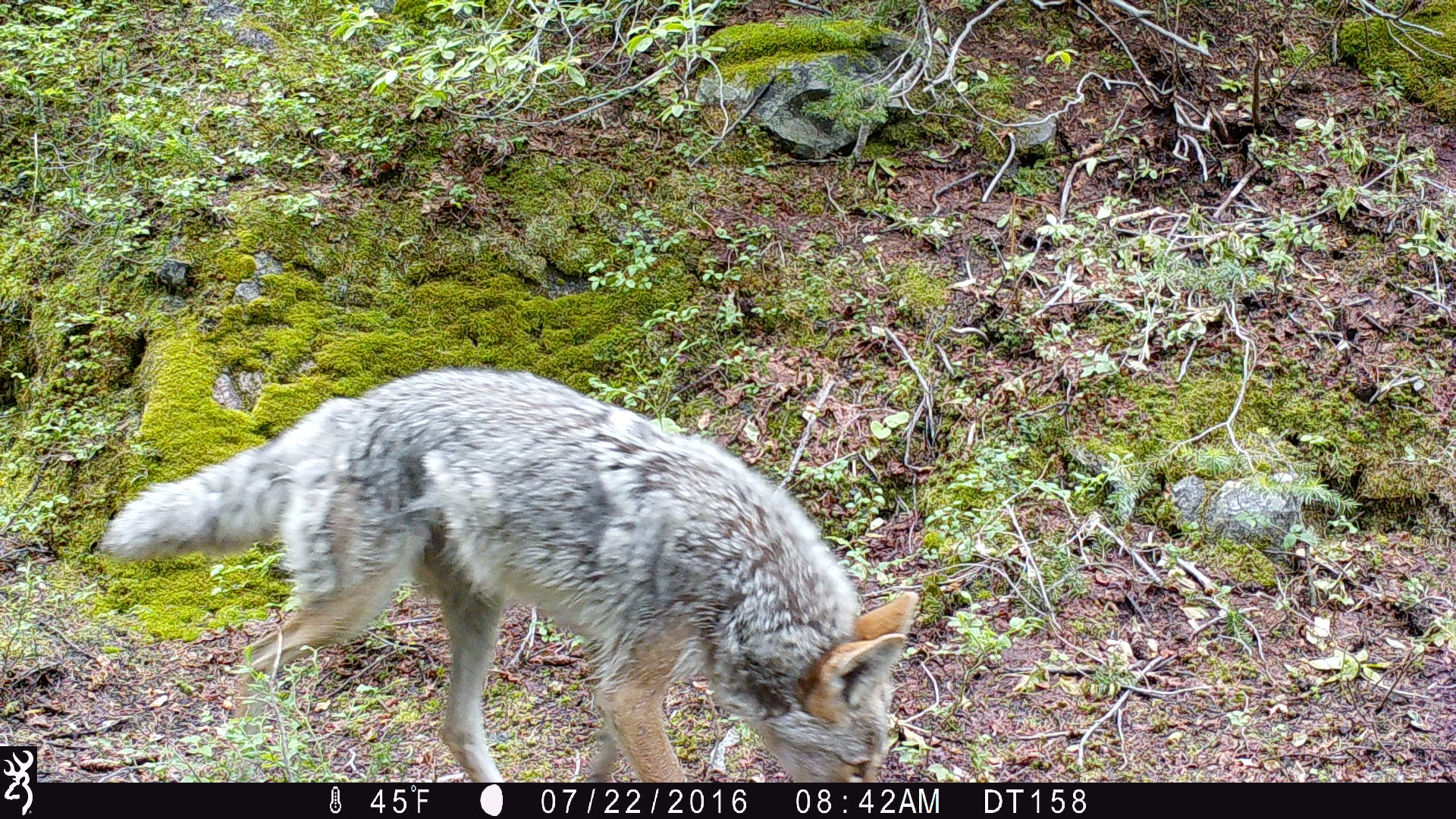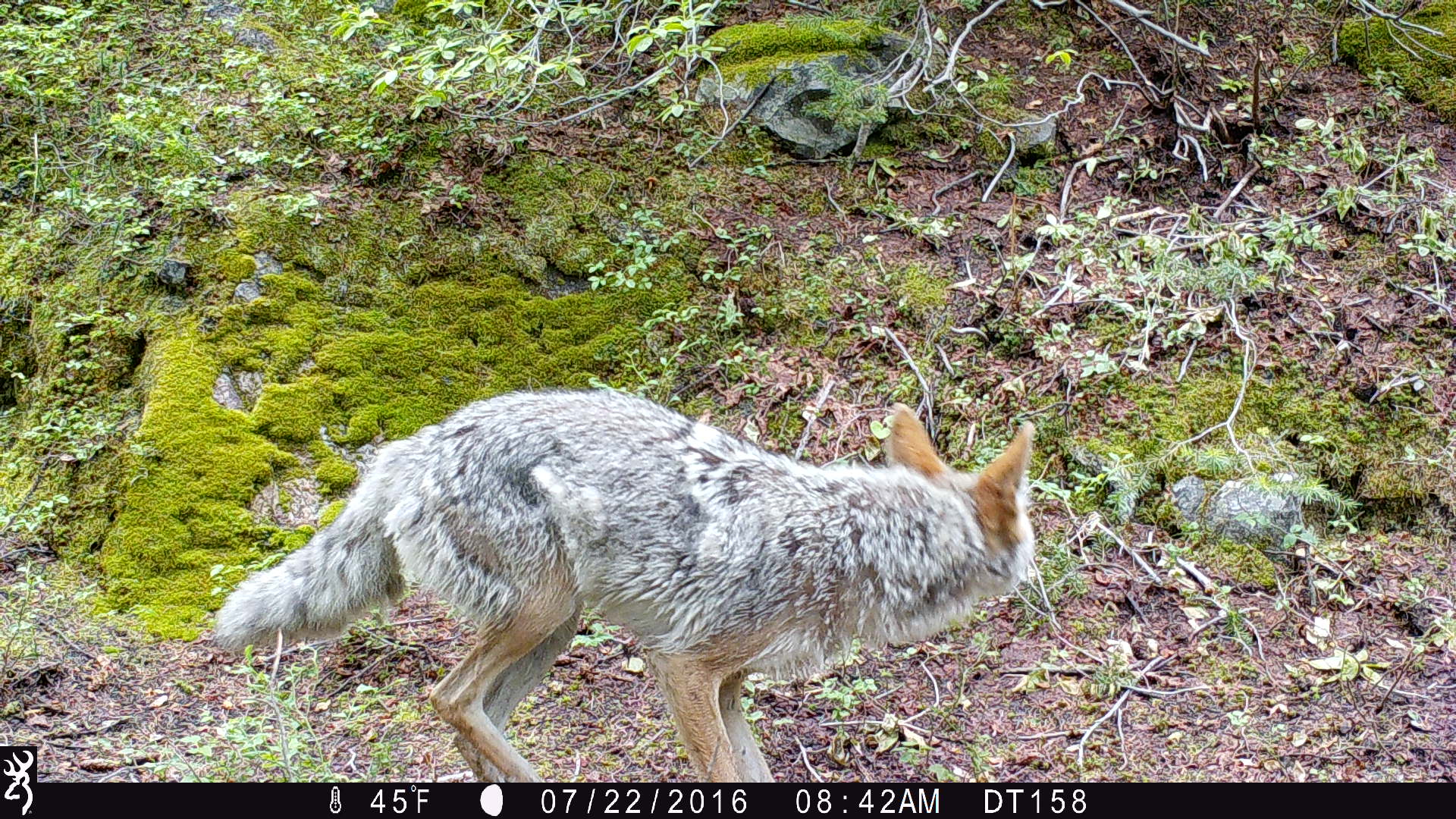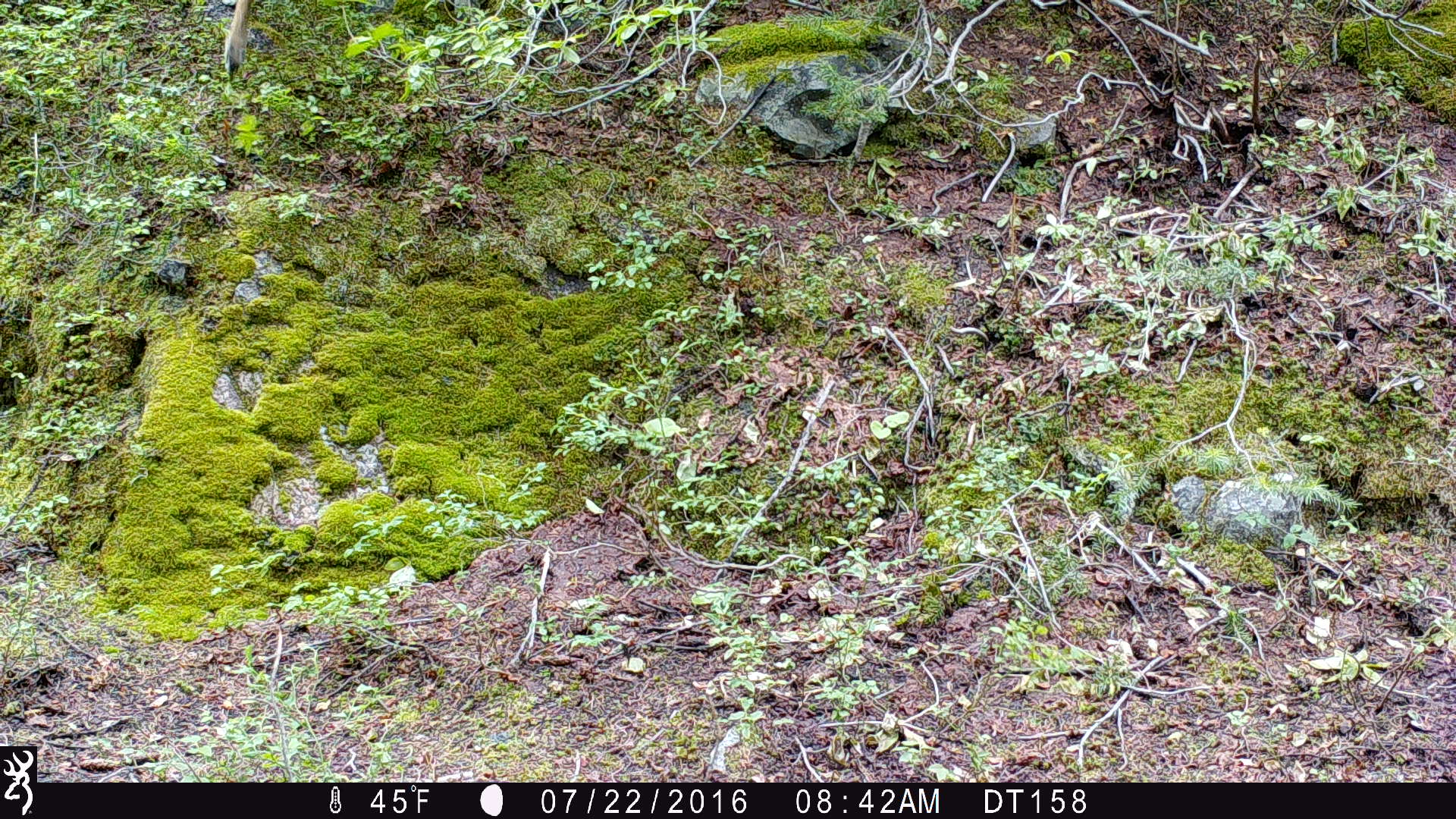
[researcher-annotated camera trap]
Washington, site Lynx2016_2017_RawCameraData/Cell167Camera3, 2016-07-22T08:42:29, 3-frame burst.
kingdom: Animalia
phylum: Chordata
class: Mammalia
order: Carnivora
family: Canidae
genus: Canis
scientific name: Canis latrans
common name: coyote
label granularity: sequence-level